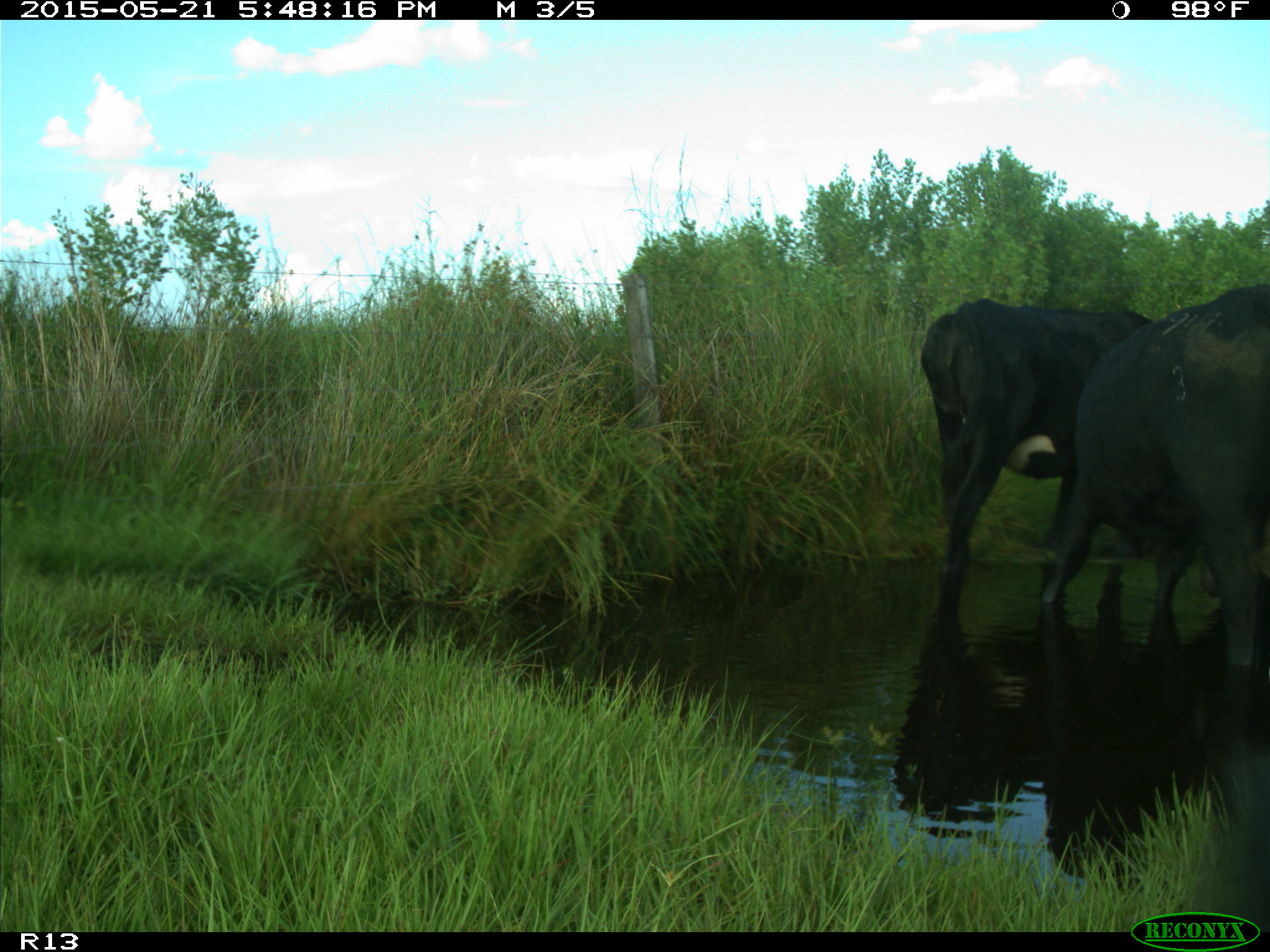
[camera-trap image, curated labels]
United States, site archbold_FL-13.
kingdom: Animalia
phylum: Chordata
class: Mammalia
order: Artiodactyla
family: Bovidae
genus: Bos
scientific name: Bos taurus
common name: domestic cow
Bos taurus (domestic cow).